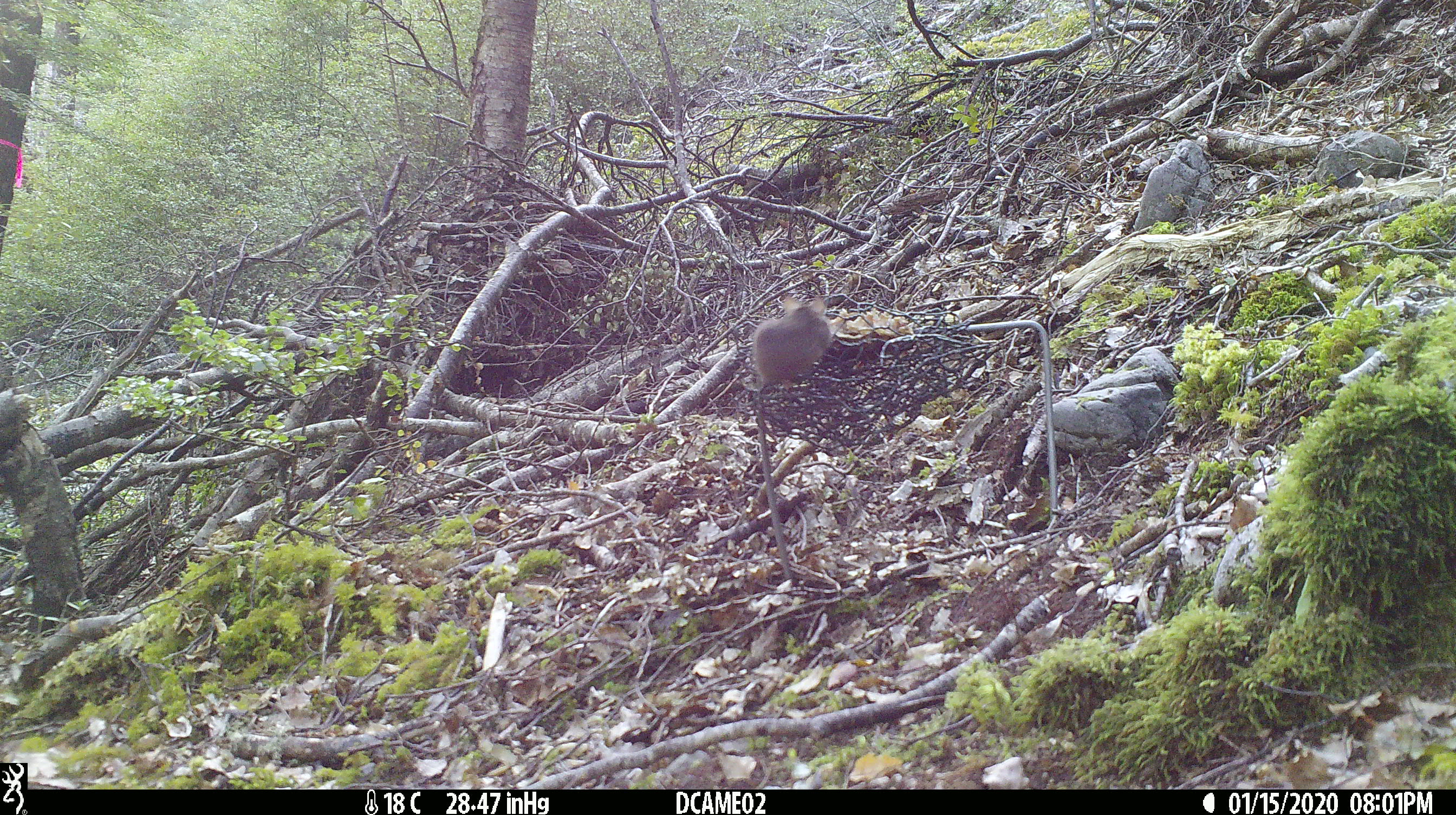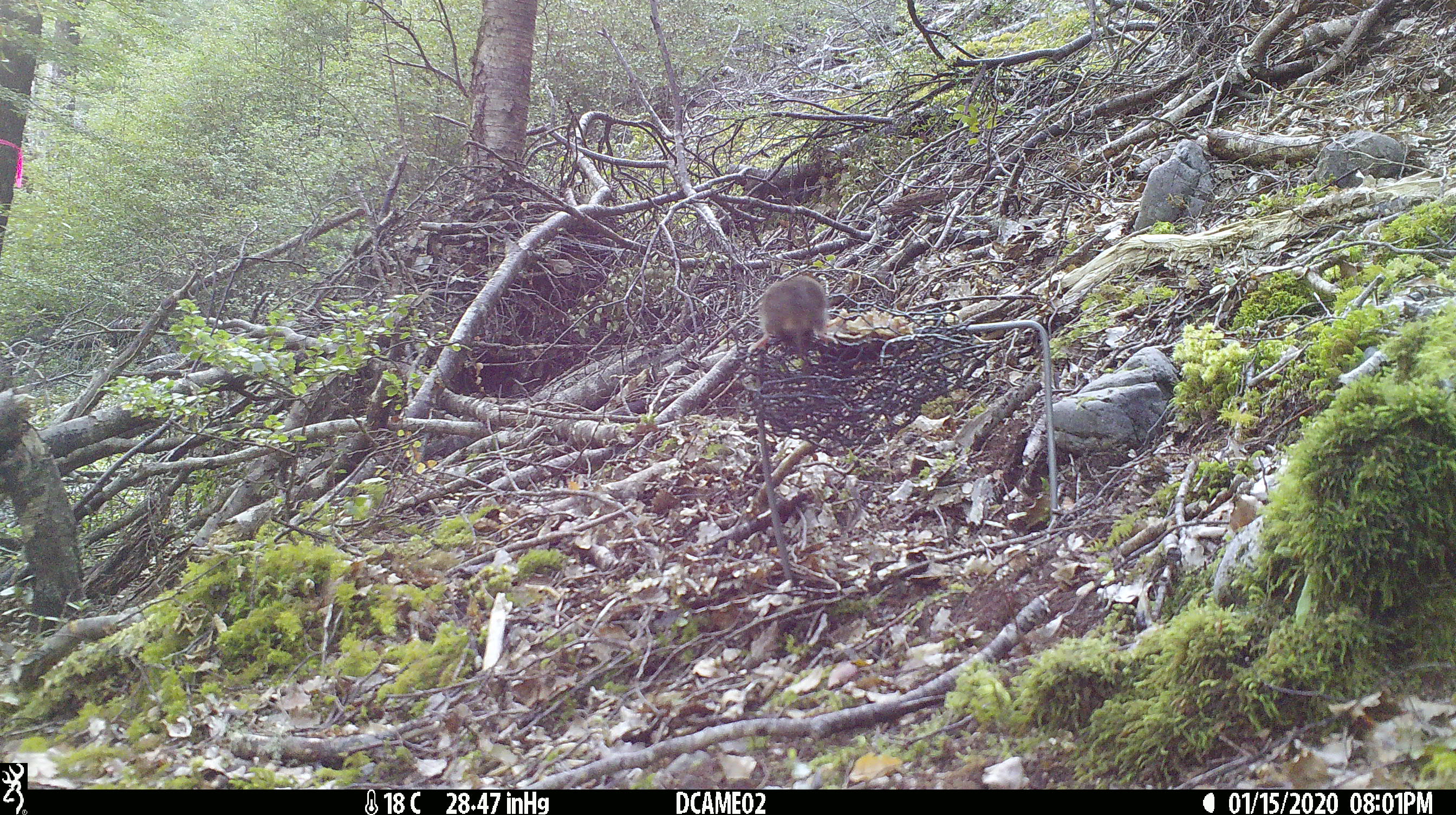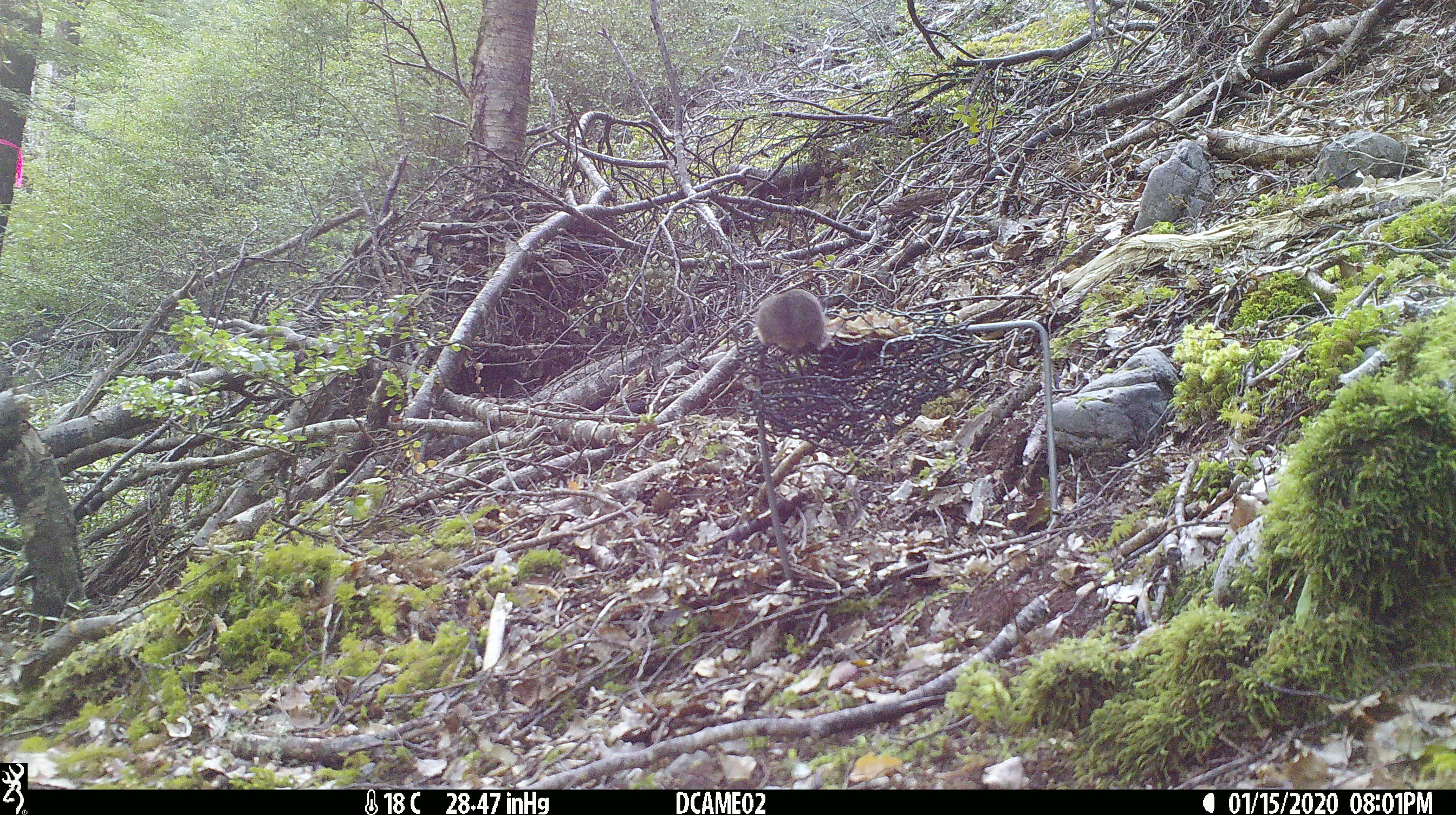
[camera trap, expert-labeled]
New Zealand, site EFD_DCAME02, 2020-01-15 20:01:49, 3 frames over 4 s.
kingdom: Animalia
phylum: Chordata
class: Mammalia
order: Rodentia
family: Muridae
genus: Mus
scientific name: Mus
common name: mouse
Mouse (Mus).